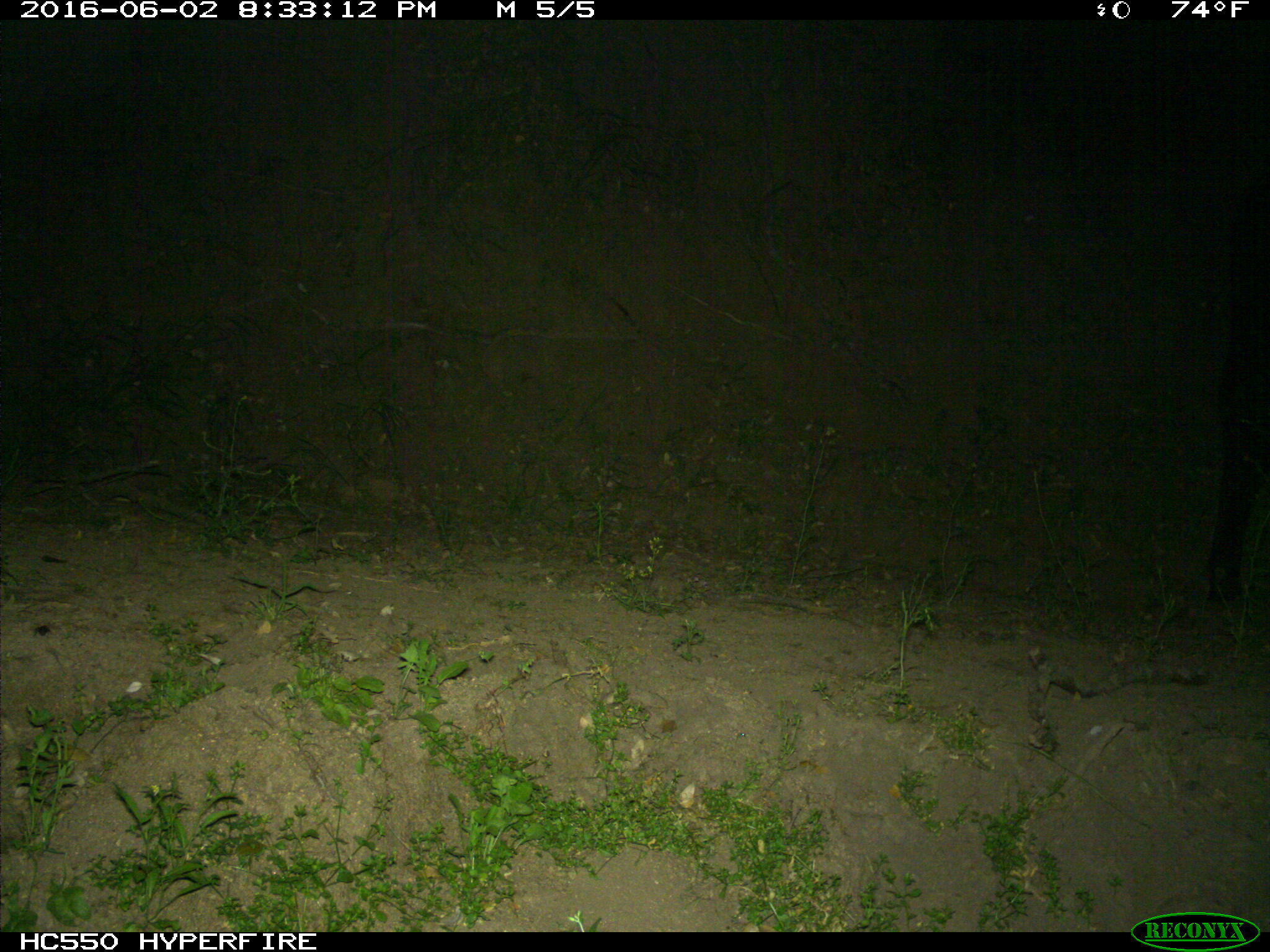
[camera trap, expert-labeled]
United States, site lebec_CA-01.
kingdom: Animalia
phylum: Chordata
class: Mammalia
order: Artiodactyla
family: Bovidae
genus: Bos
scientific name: Bos taurus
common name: domestic cow